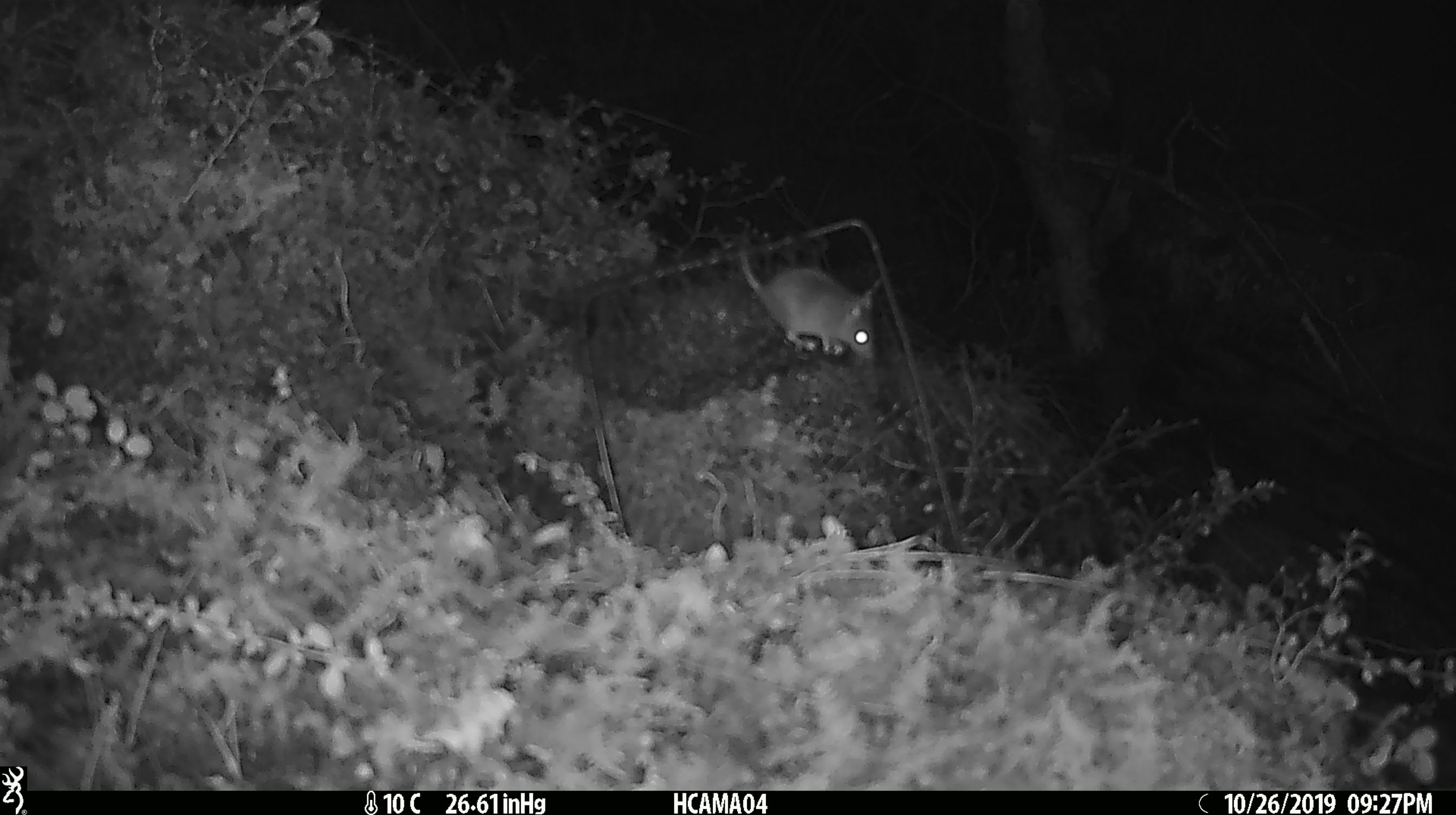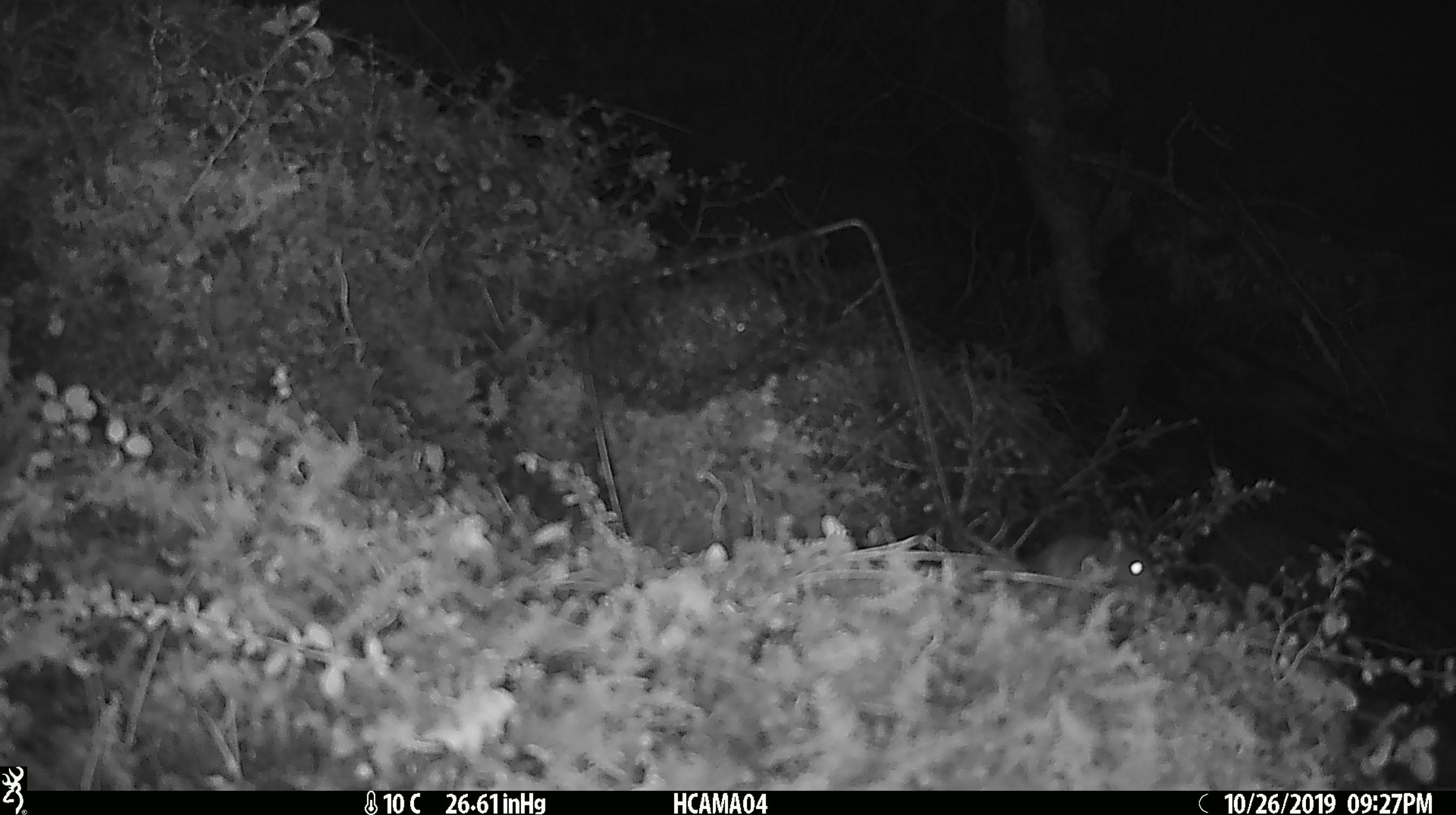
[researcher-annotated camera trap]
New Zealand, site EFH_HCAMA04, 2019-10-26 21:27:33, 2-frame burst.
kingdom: Animalia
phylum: Chordata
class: Mammalia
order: Rodentia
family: Muridae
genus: Mus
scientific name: Mus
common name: mouse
Mouse (Mus).